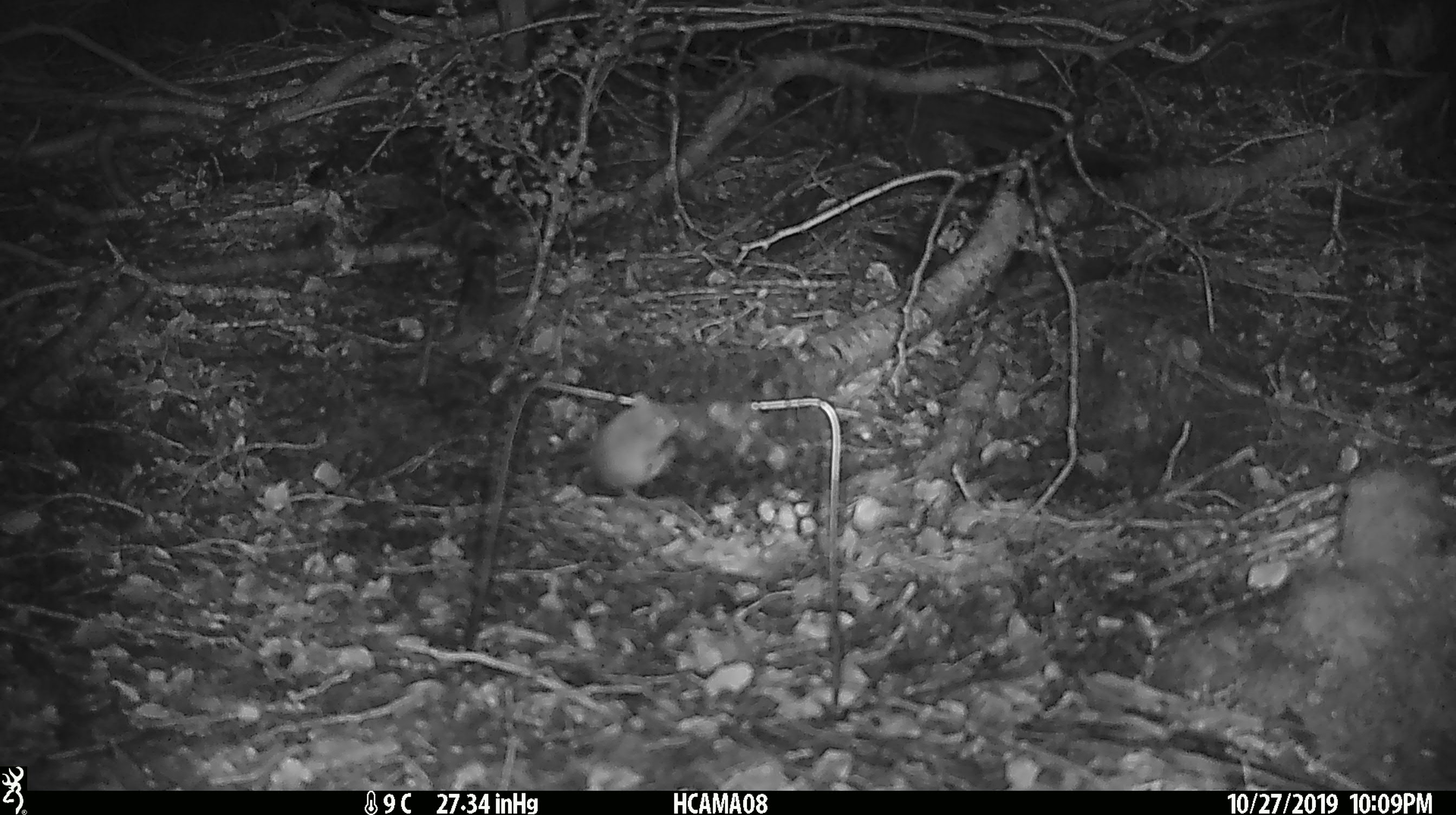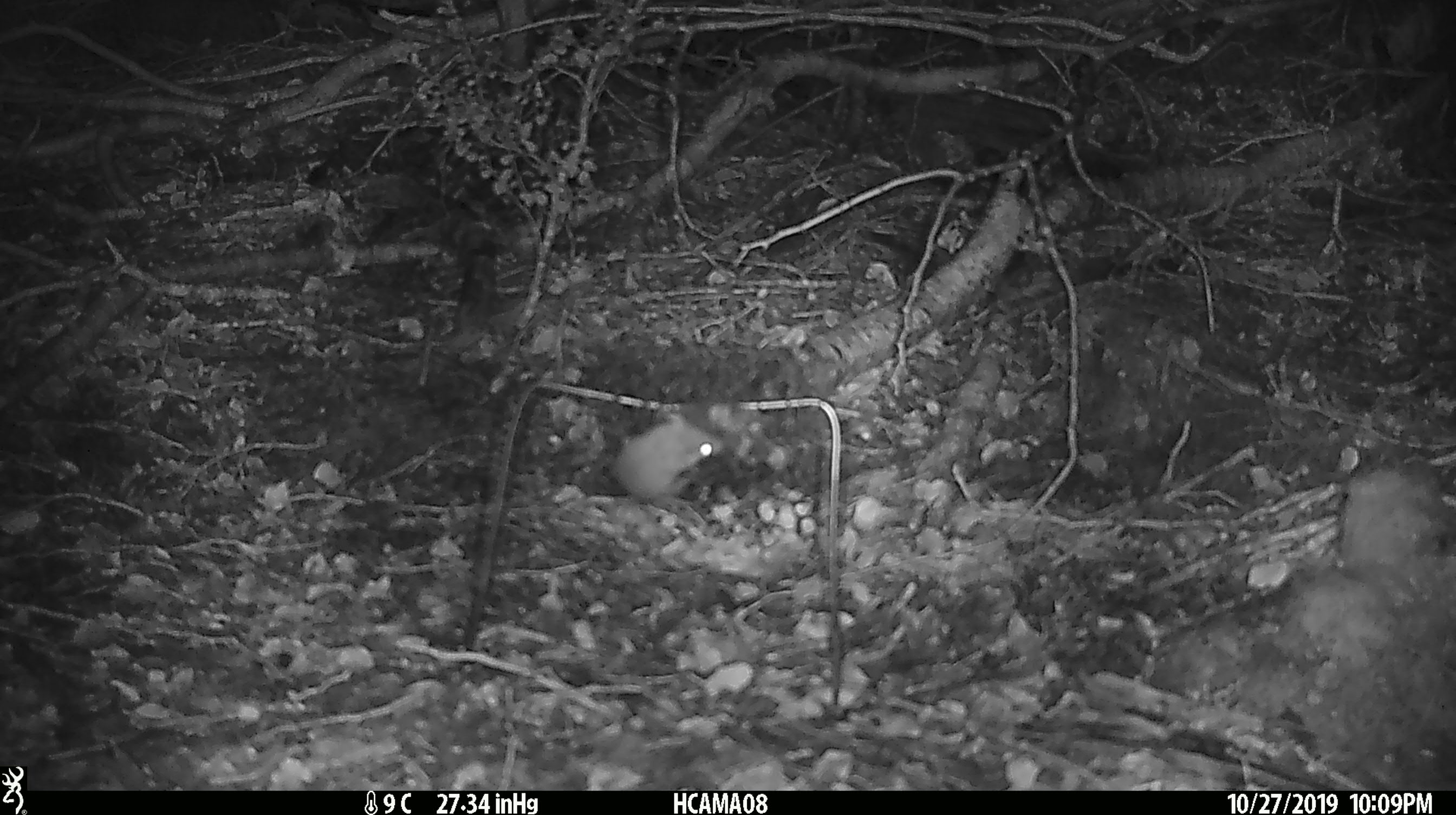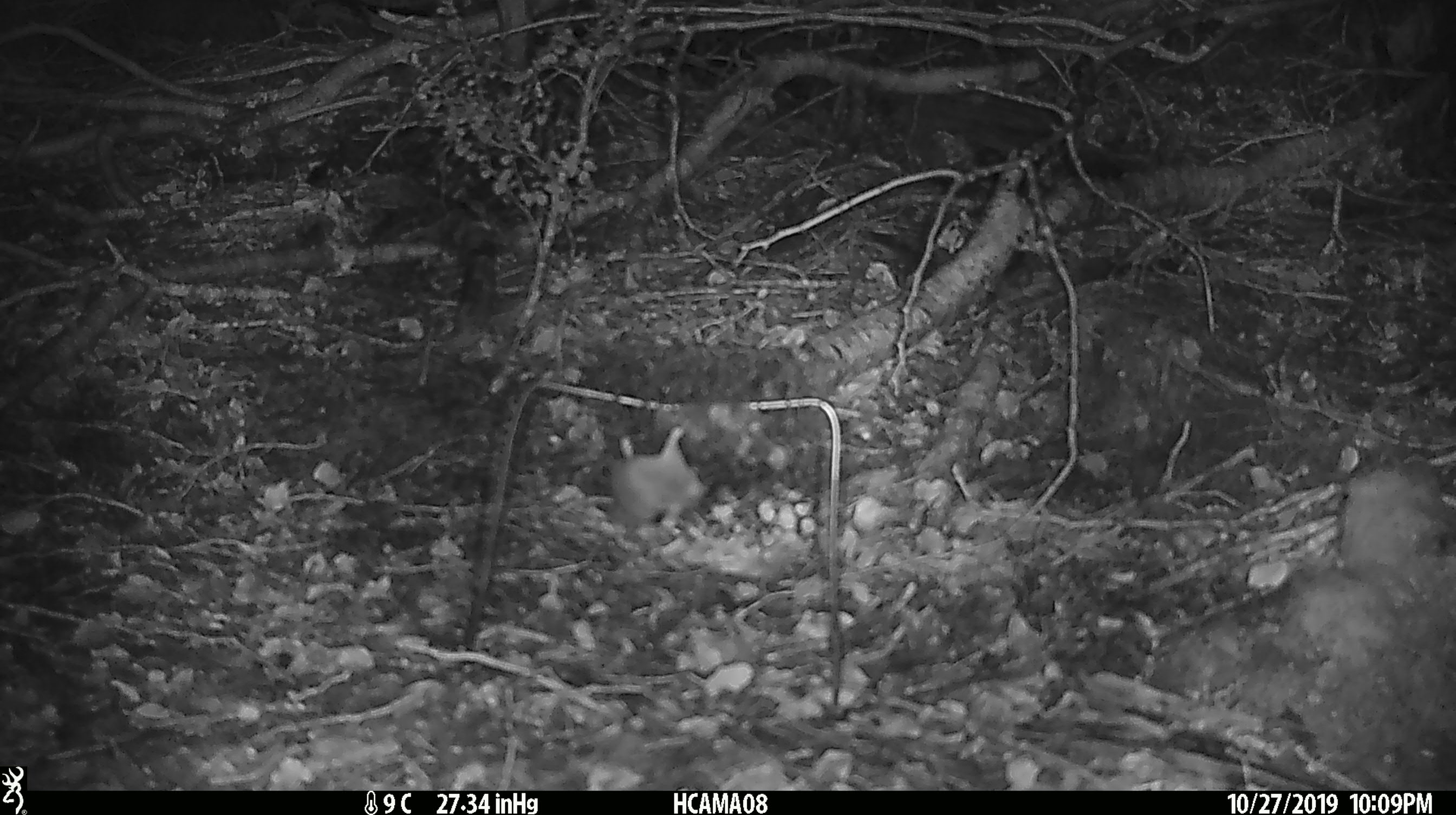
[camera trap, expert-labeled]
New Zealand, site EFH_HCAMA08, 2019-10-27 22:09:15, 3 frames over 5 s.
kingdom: Animalia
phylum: Chordata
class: Mammalia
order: Rodentia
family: Muridae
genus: Mus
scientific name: Mus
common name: mouse